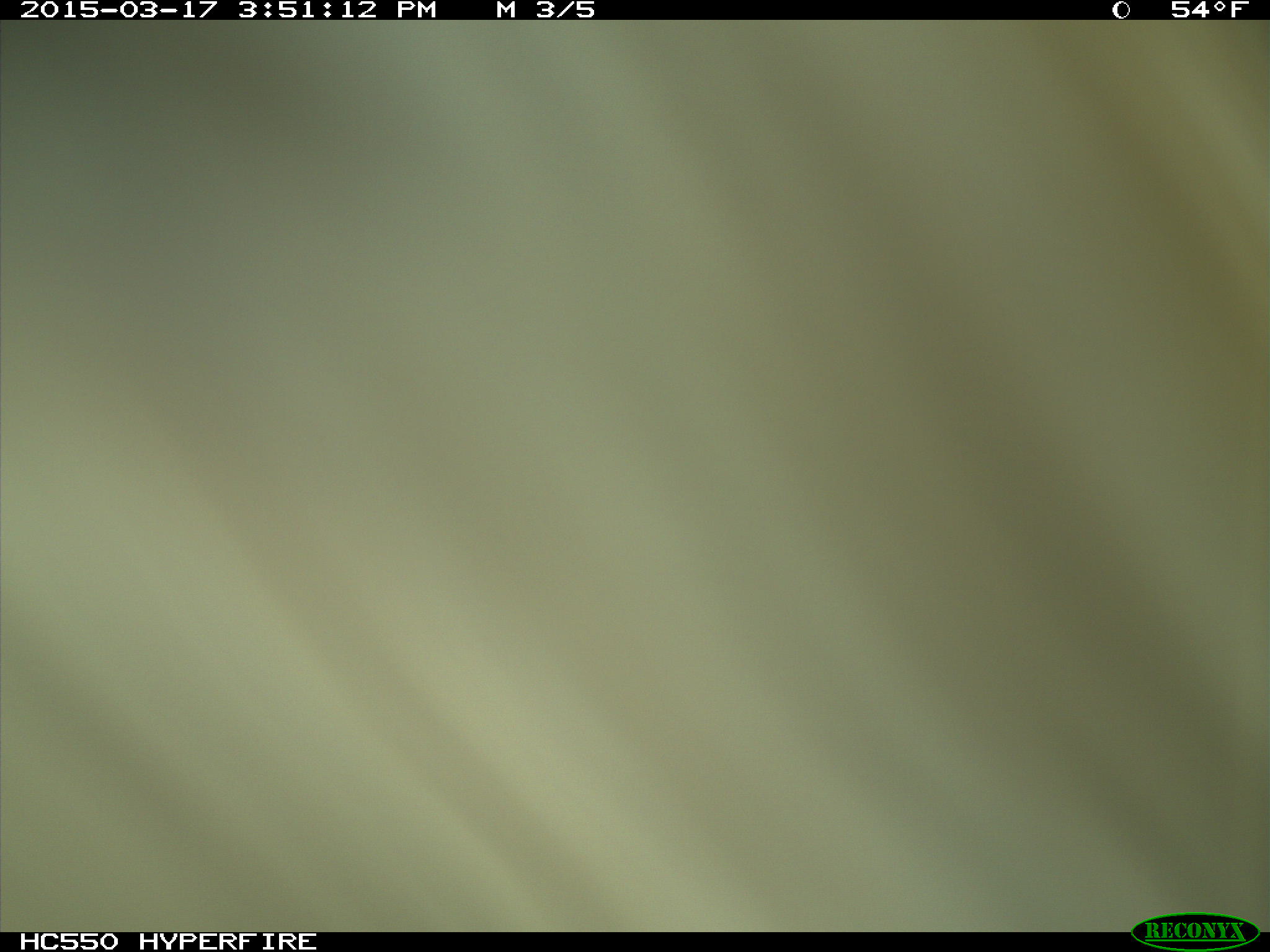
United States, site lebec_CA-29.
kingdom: Animalia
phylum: Chordata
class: Mammalia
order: Artiodactyla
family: Bovidae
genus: Bos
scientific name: Bos taurus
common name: domestic cow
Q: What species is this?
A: Bos taurus (domestic cow).